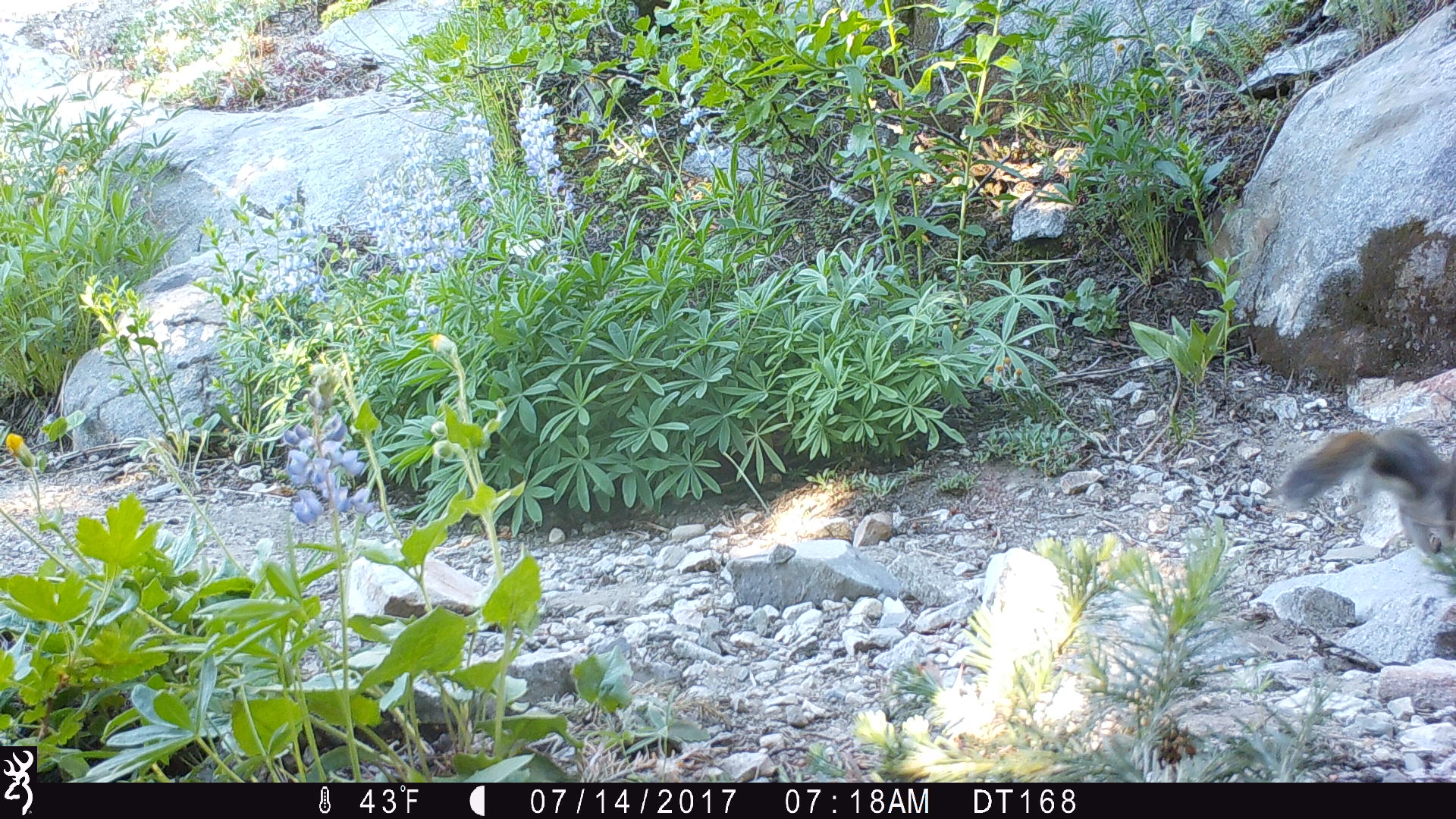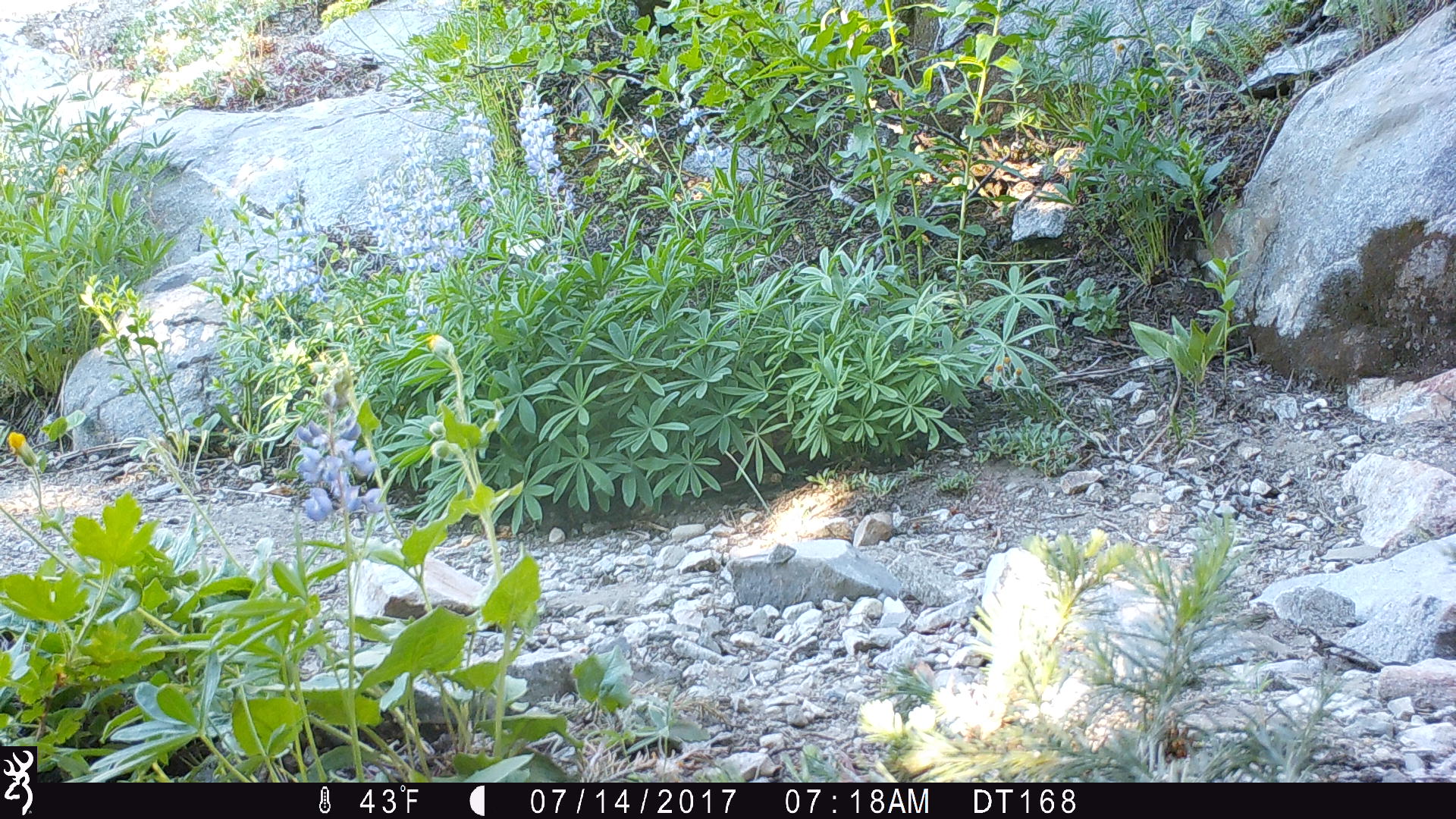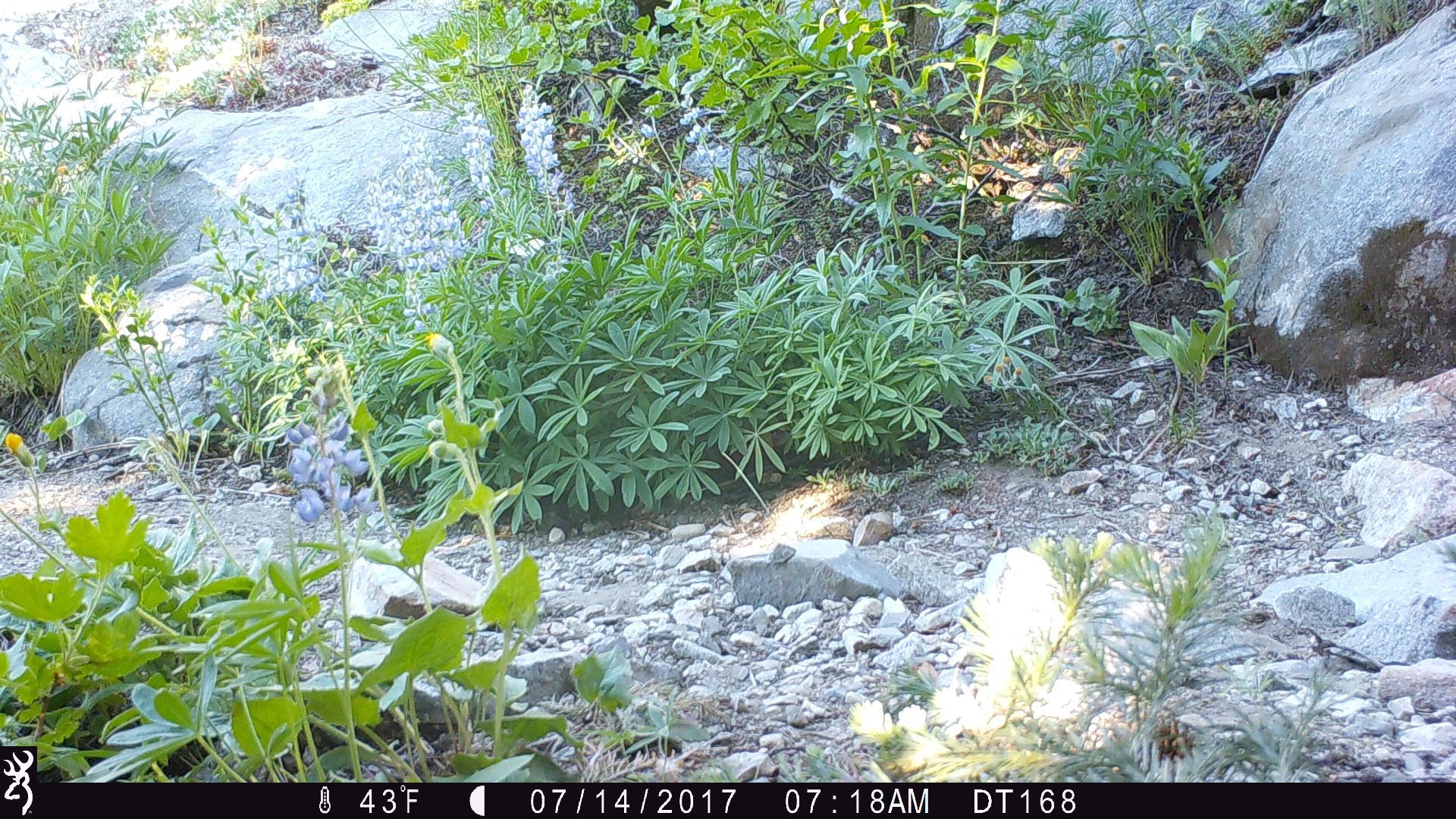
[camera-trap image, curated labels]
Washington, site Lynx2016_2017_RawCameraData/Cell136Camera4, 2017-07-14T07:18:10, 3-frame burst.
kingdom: Animalia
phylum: Chordata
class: Mammalia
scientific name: Mammalia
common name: small mammal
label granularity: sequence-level